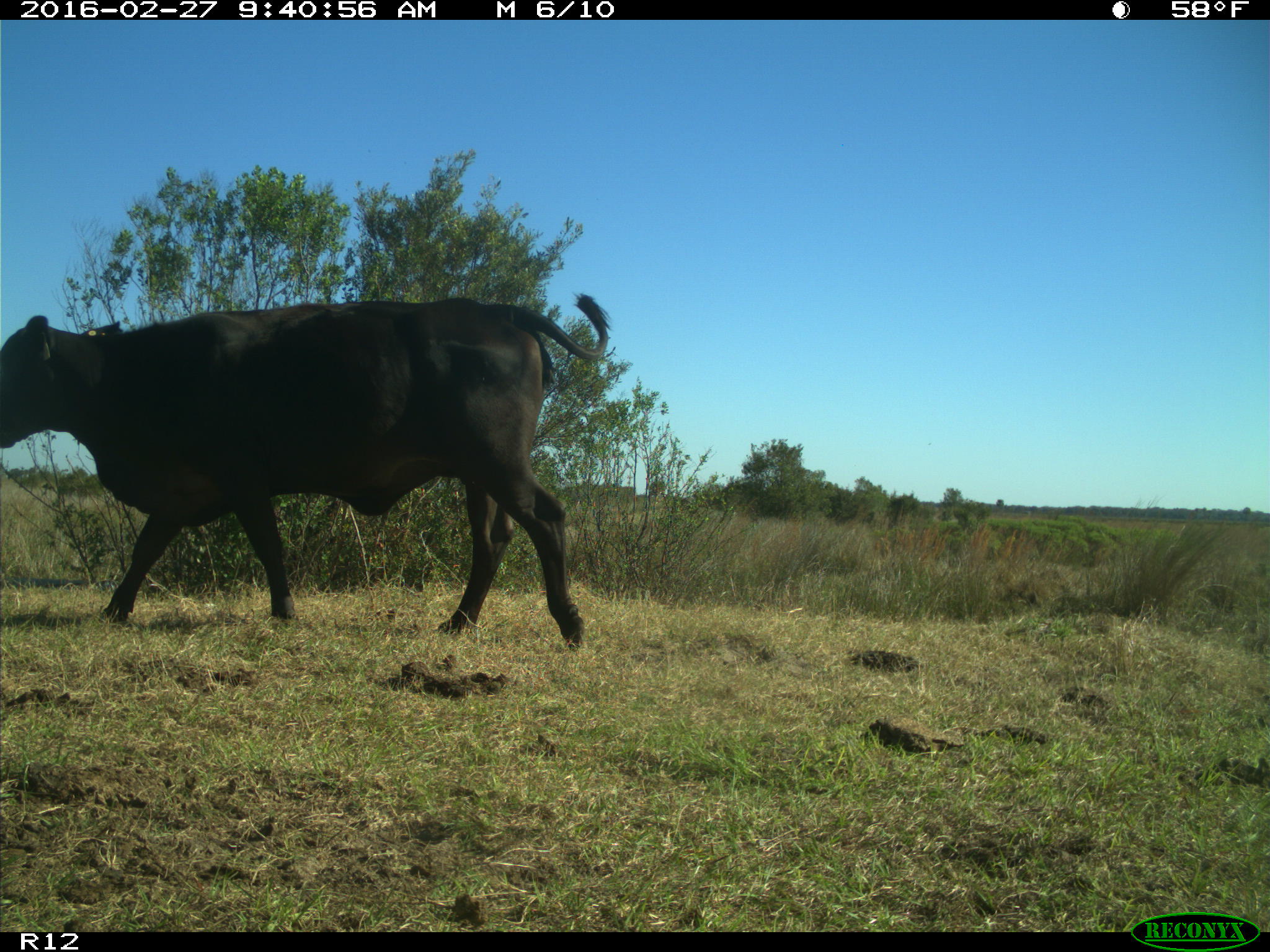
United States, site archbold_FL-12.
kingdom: Animalia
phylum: Chordata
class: Mammalia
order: Artiodactyla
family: Bovidae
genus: Bos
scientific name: Bos taurus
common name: domestic cow